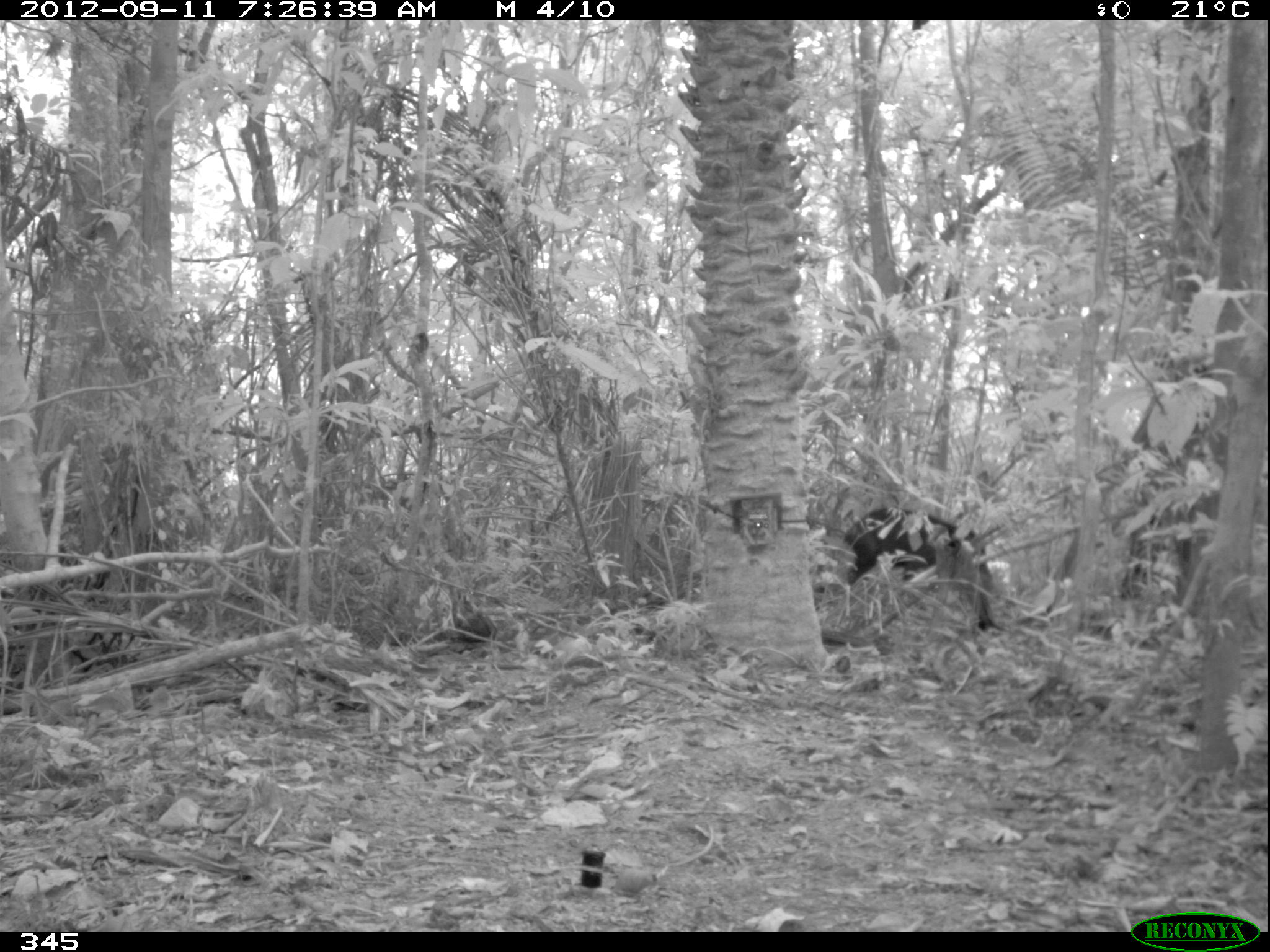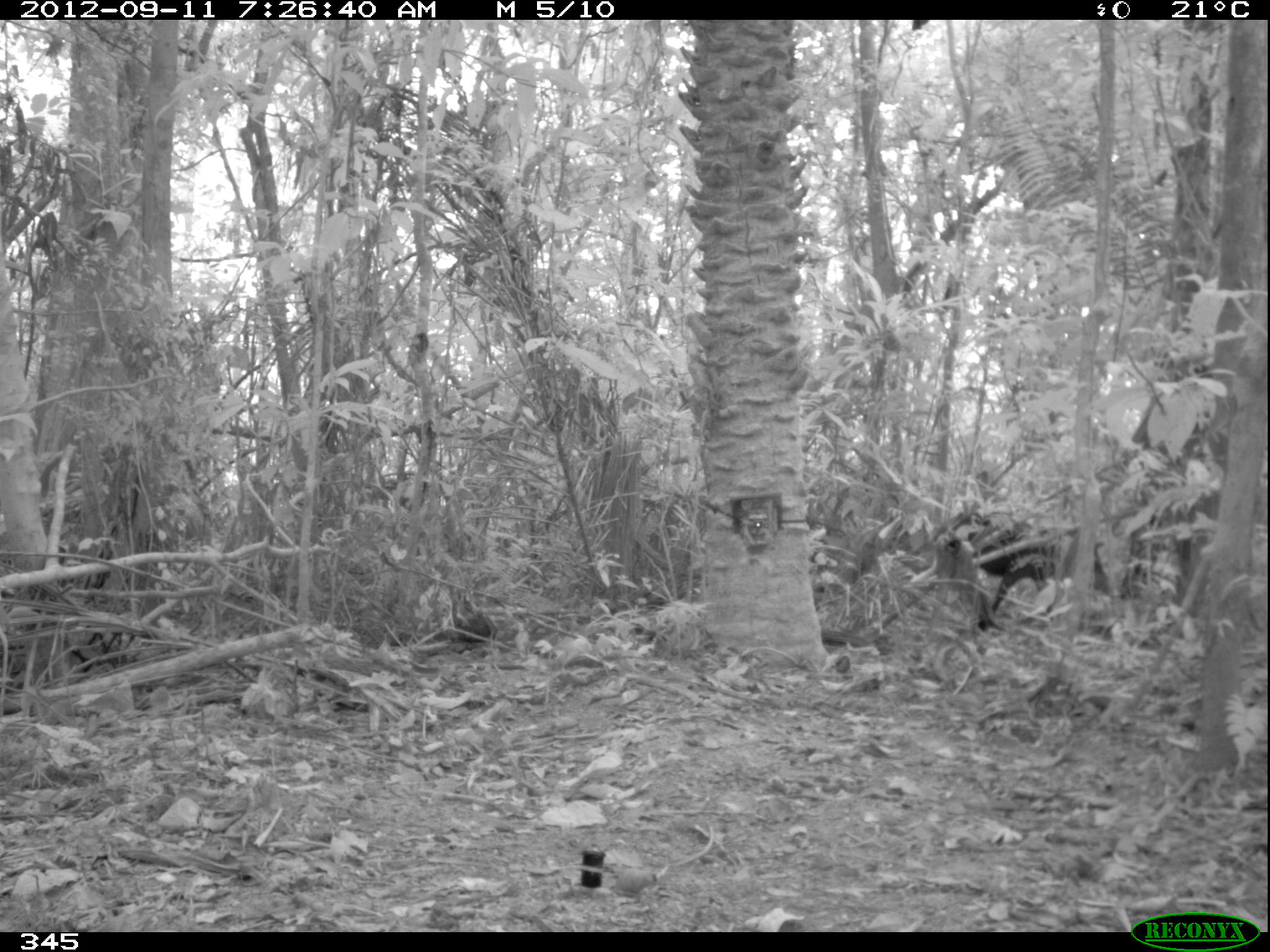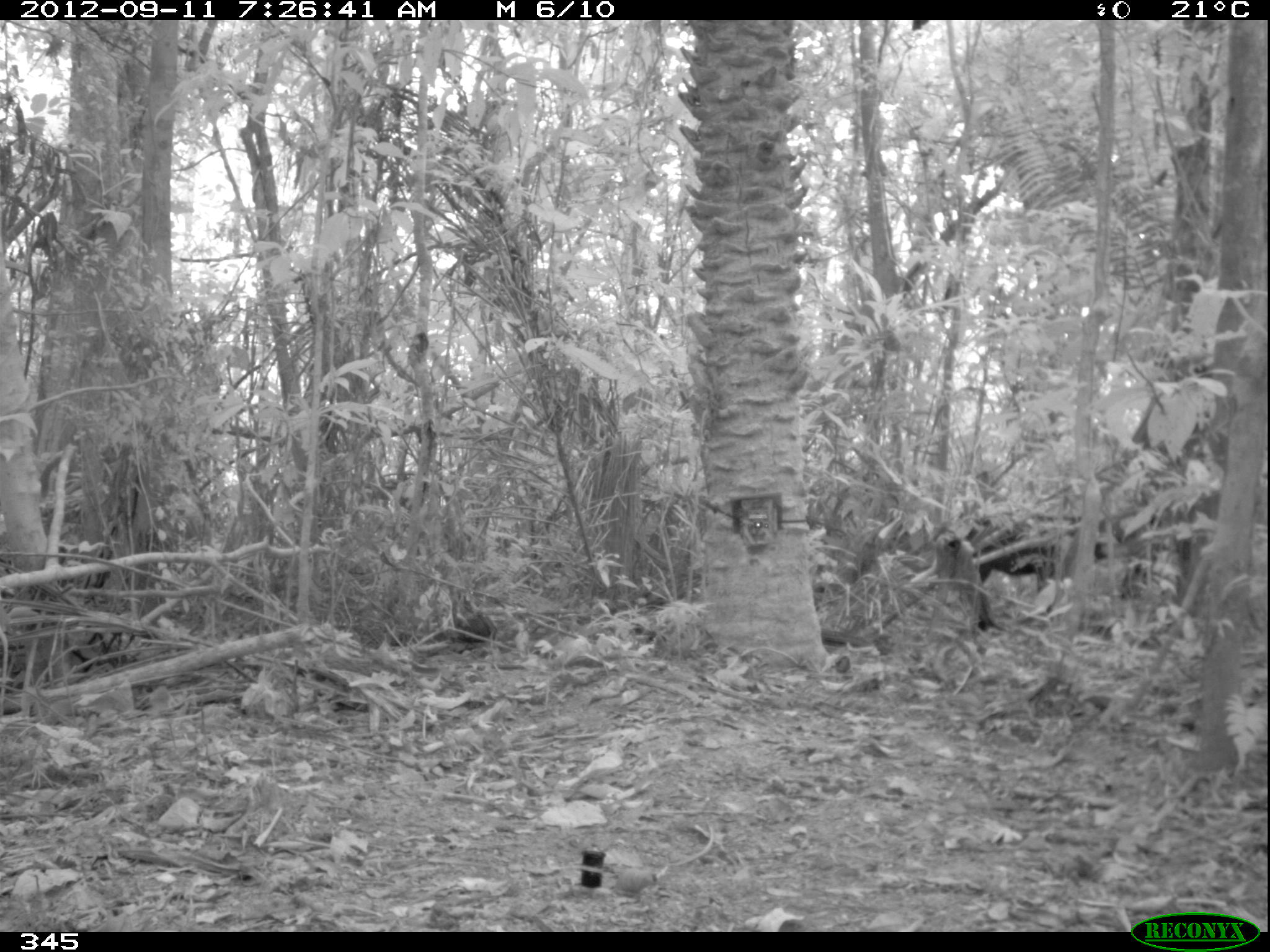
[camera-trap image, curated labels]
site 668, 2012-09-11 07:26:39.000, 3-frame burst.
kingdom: Animalia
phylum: Chordata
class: Mammalia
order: Artiodactyla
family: Tayassuidae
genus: Tayassu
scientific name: Tayassu pecari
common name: white-lipped peccary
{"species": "Tayassu pecari (white-lipped peccary)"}